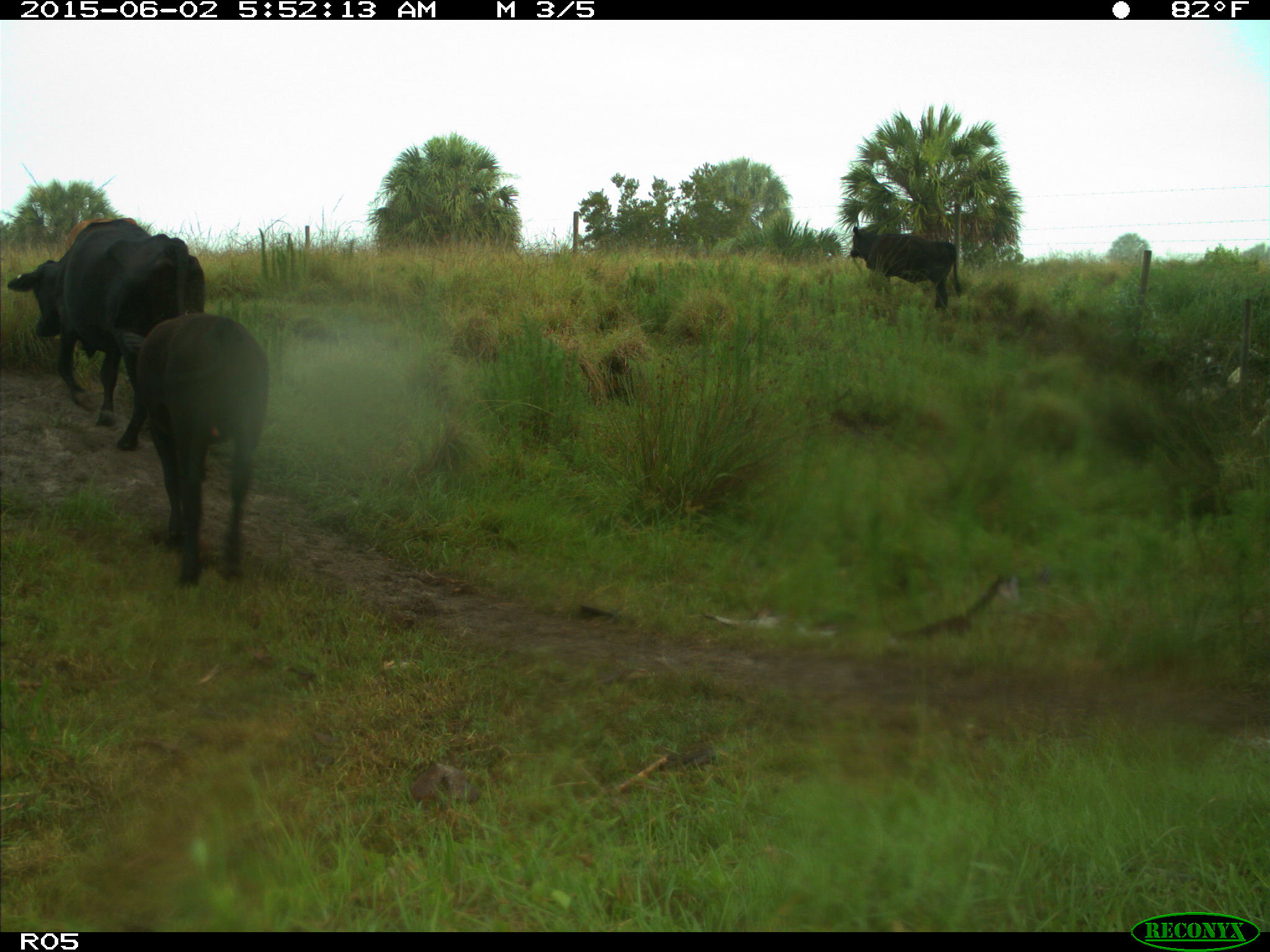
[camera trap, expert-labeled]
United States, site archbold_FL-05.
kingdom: Animalia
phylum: Chordata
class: Mammalia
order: Artiodactyla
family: Bovidae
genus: Bos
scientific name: Bos taurus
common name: domestic cow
Bos taurus (domestic cow).